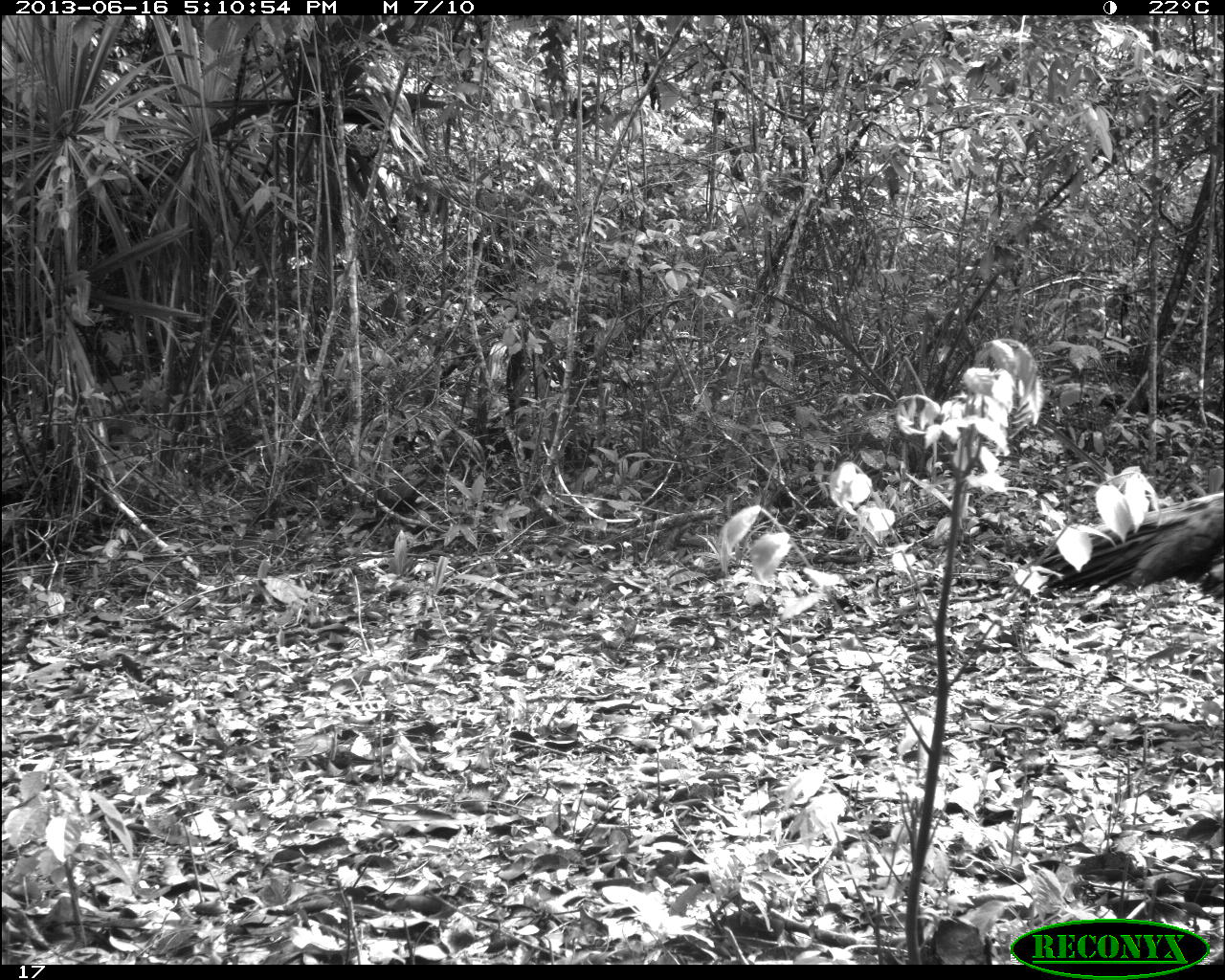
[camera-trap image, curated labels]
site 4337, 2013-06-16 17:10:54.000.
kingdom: Animalia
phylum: Chordata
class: Aves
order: Galliformes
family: Phasianidae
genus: Meleagris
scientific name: Meleagris ocellata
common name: ocellated turkey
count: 1